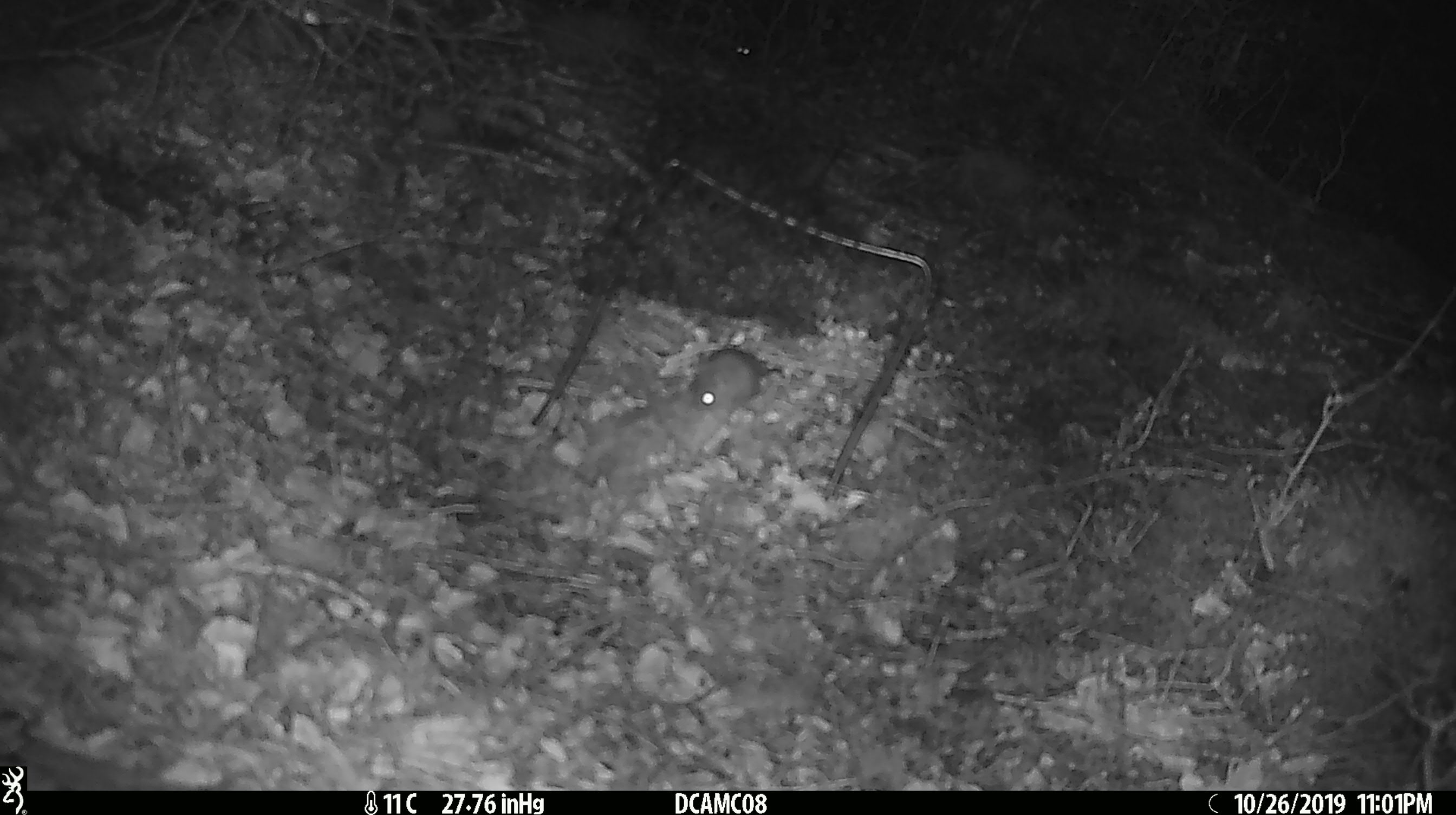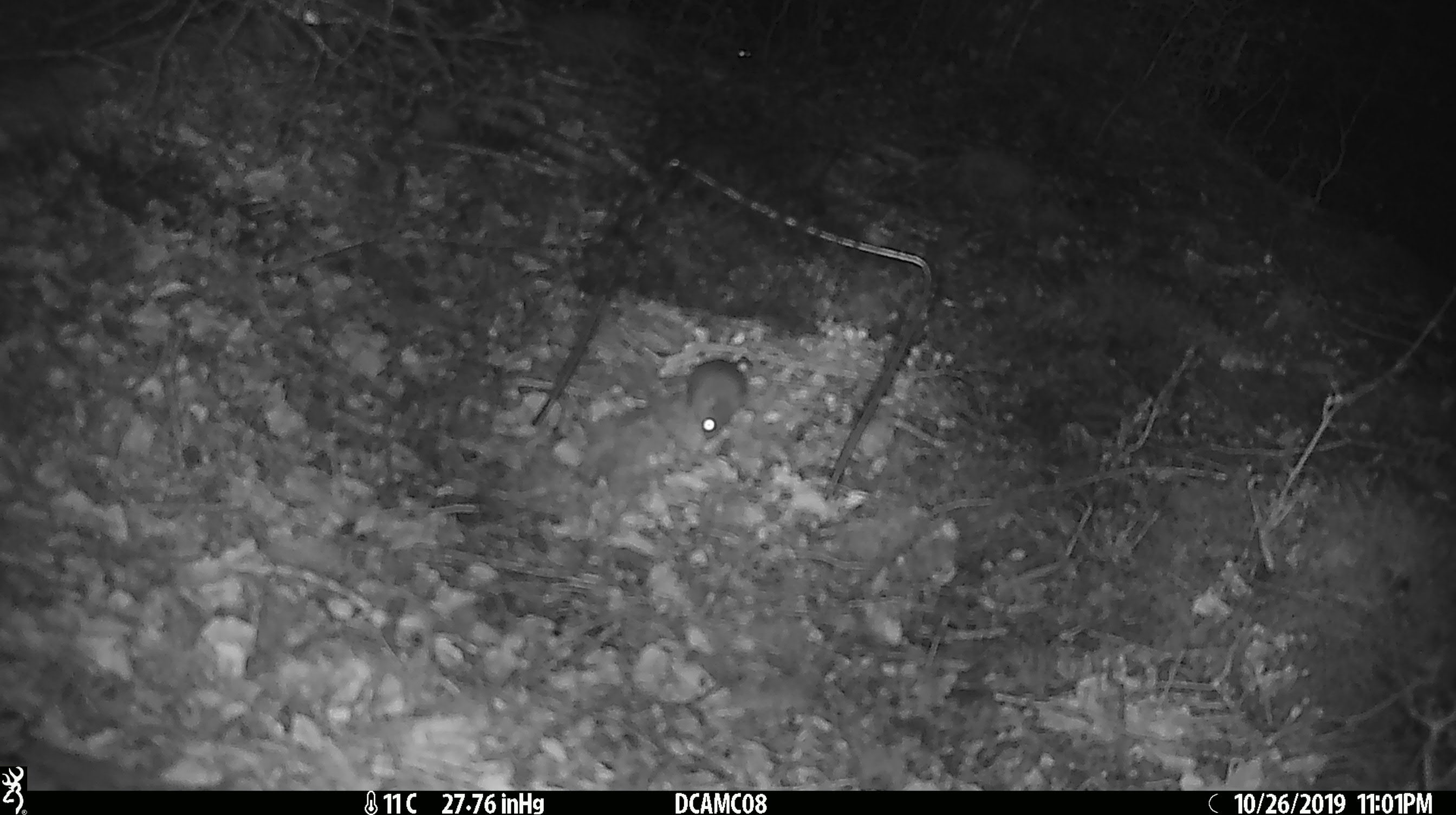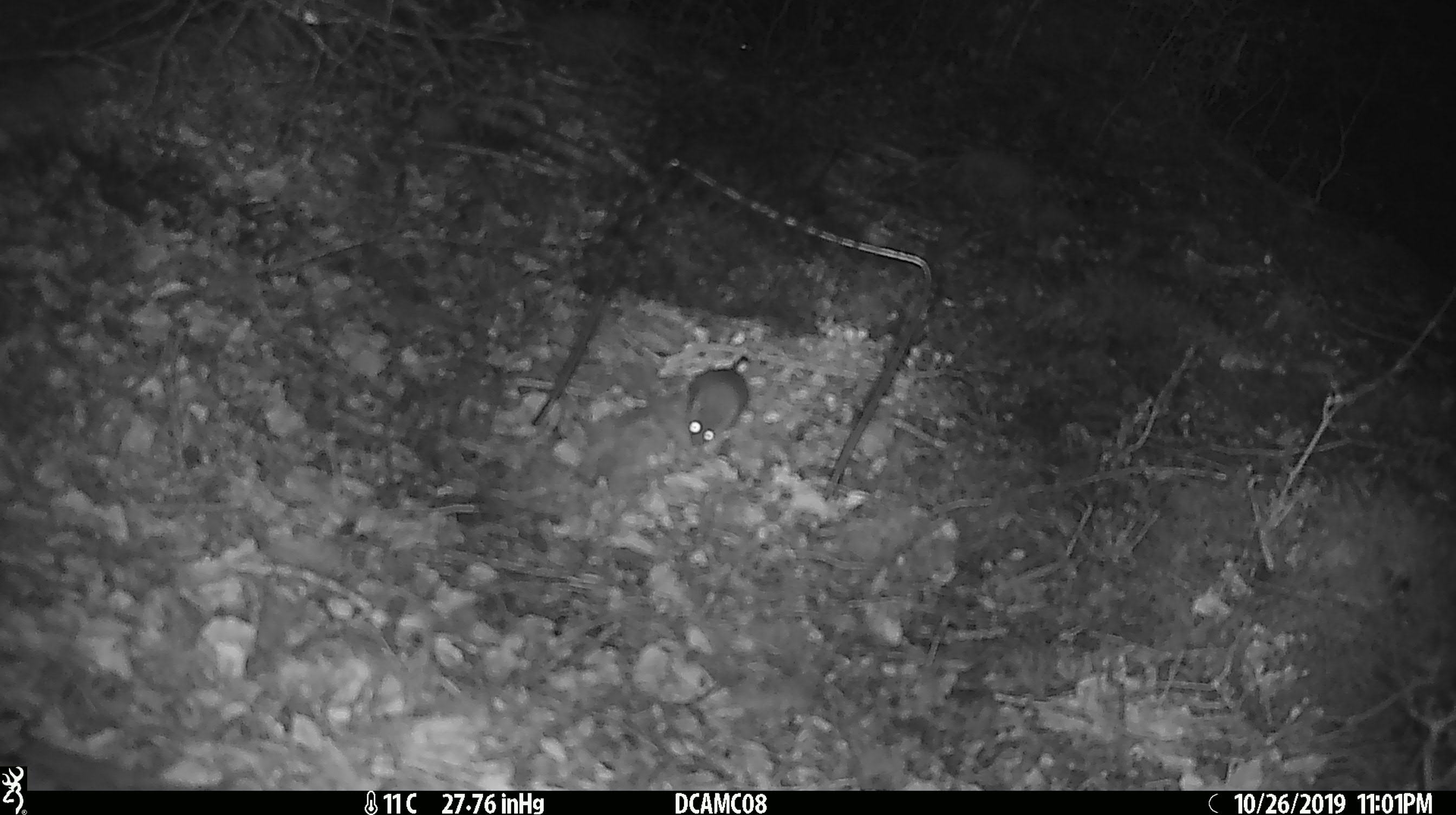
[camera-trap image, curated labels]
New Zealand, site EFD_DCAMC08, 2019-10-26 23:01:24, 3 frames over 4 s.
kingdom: Animalia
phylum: Chordata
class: Mammalia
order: Rodentia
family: Muridae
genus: Mus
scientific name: Mus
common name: mouse